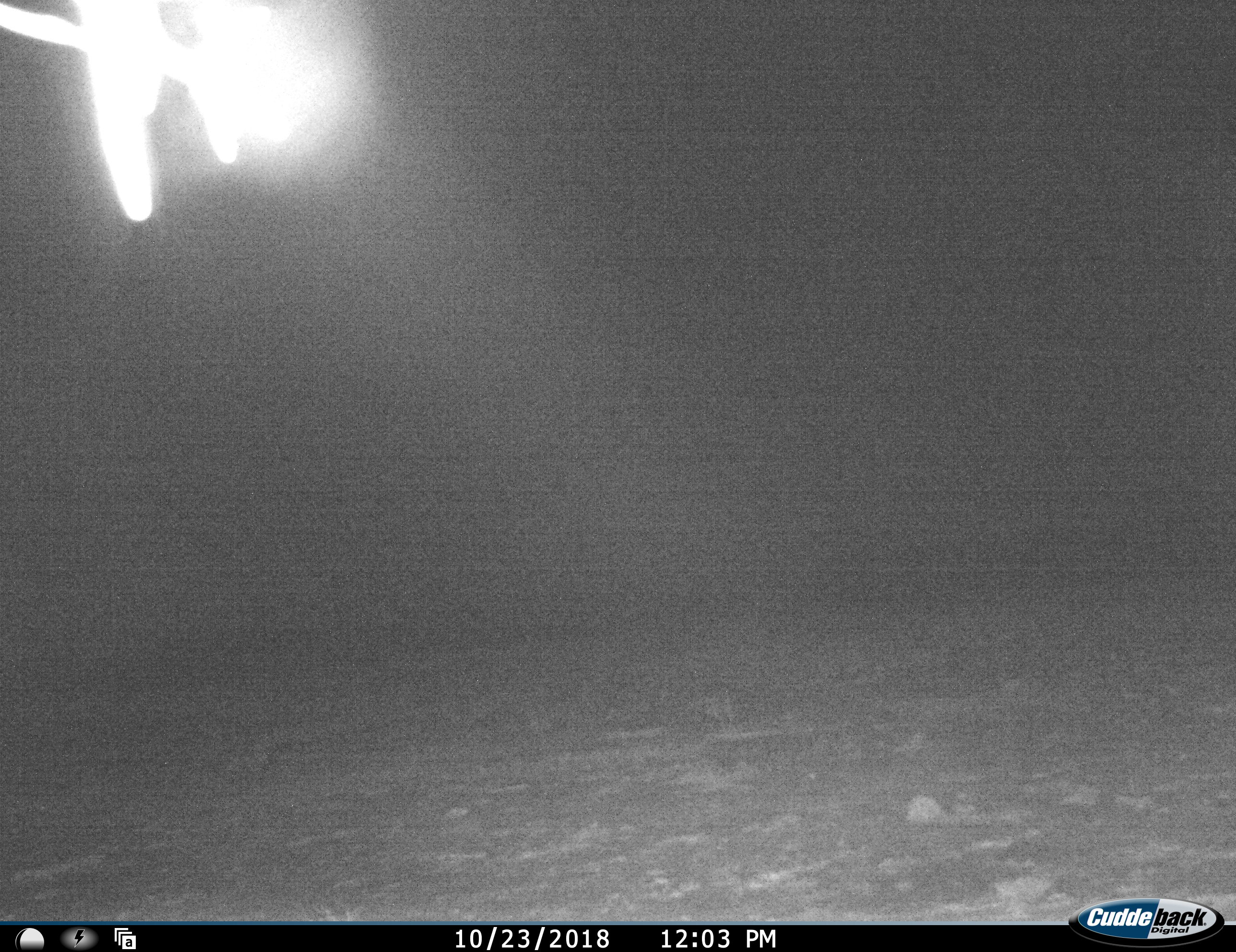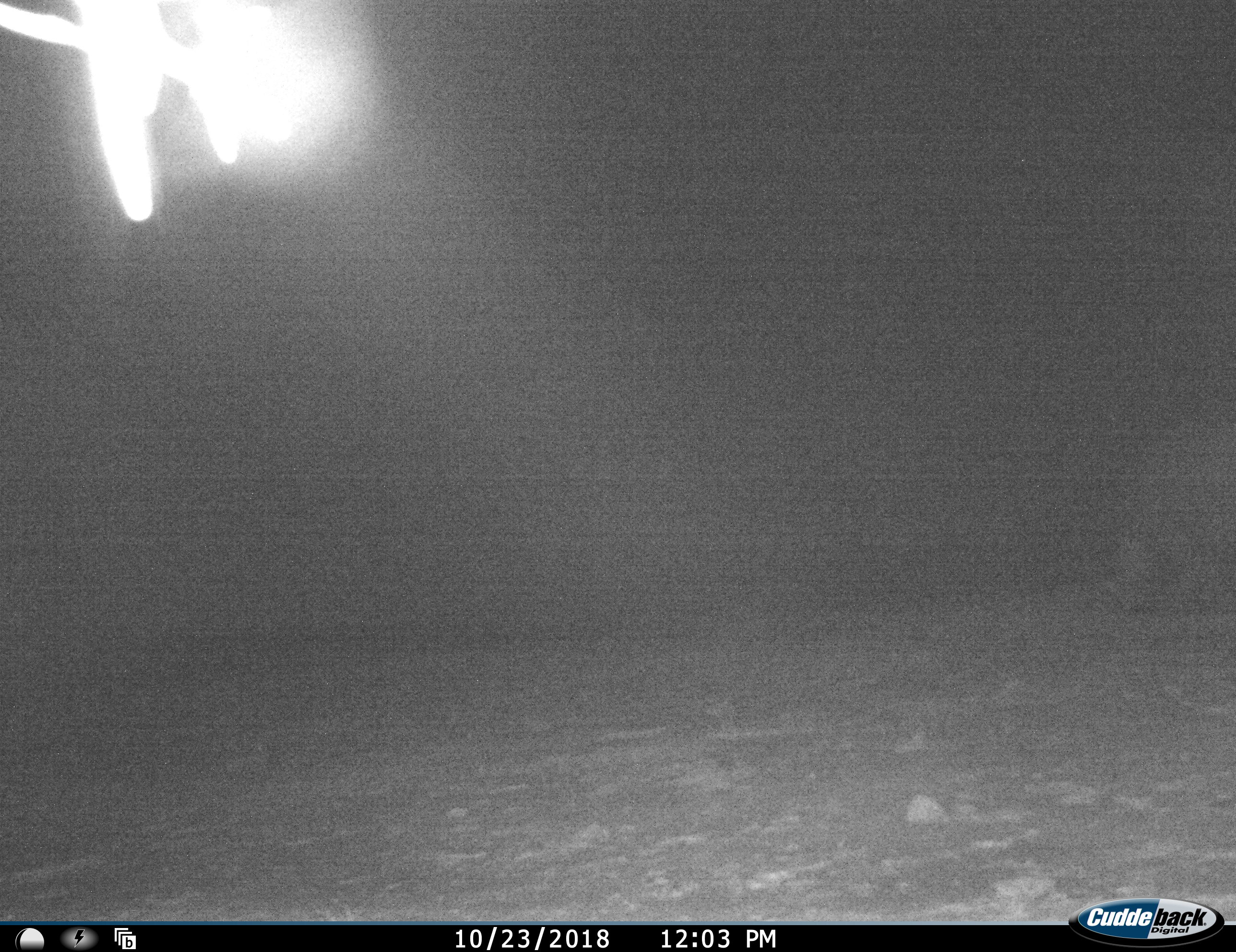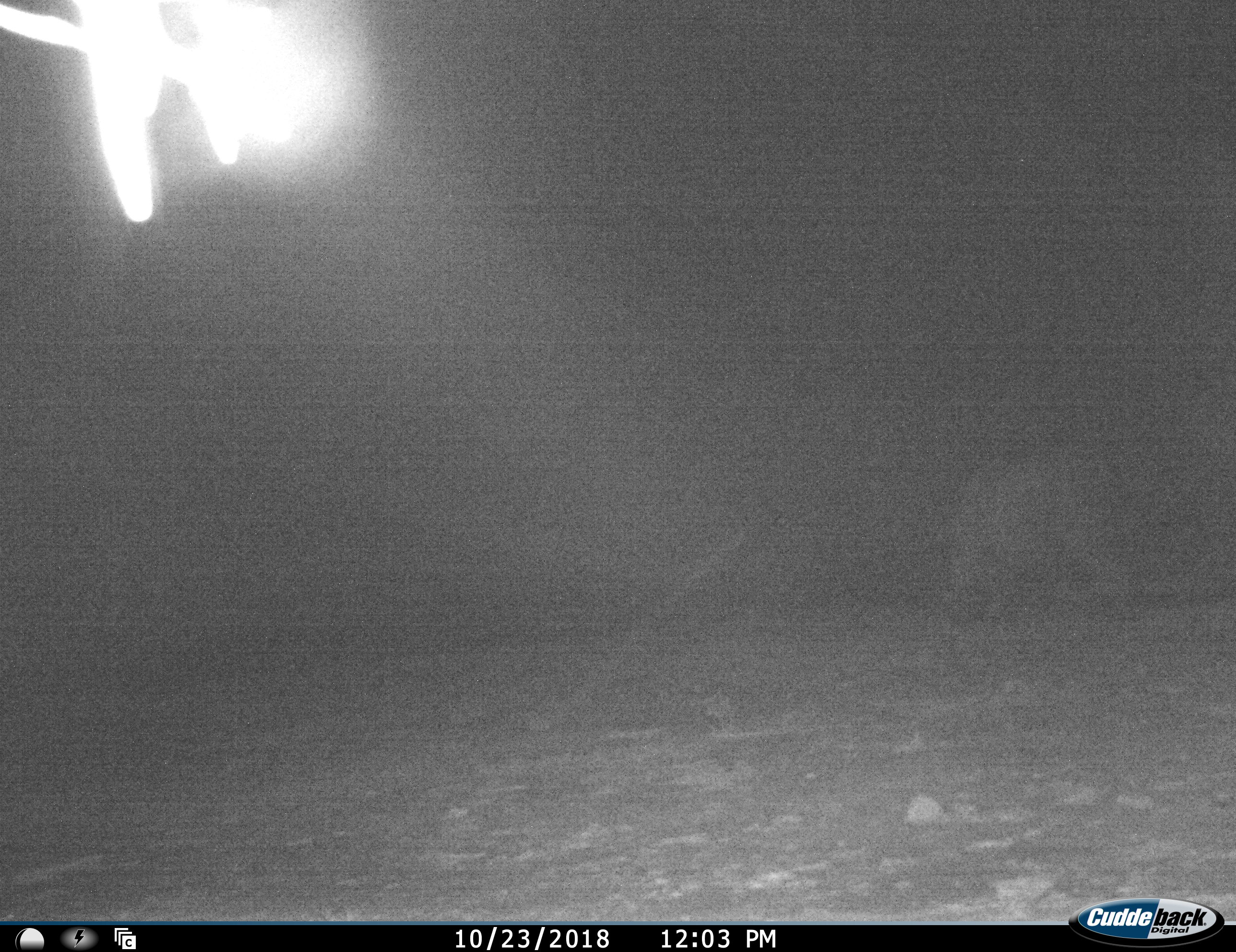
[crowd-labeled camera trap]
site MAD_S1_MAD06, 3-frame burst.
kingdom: Animalia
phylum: Chordata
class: Mammalia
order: Perissodactyla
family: Rhinocerotidae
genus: Ceratotherium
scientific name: Ceratotherium simum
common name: white rhinoceros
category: rhinoceroswhite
Rhinoceroswhite (white rhinoceros) (Ceratotherium simum), count 1. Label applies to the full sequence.